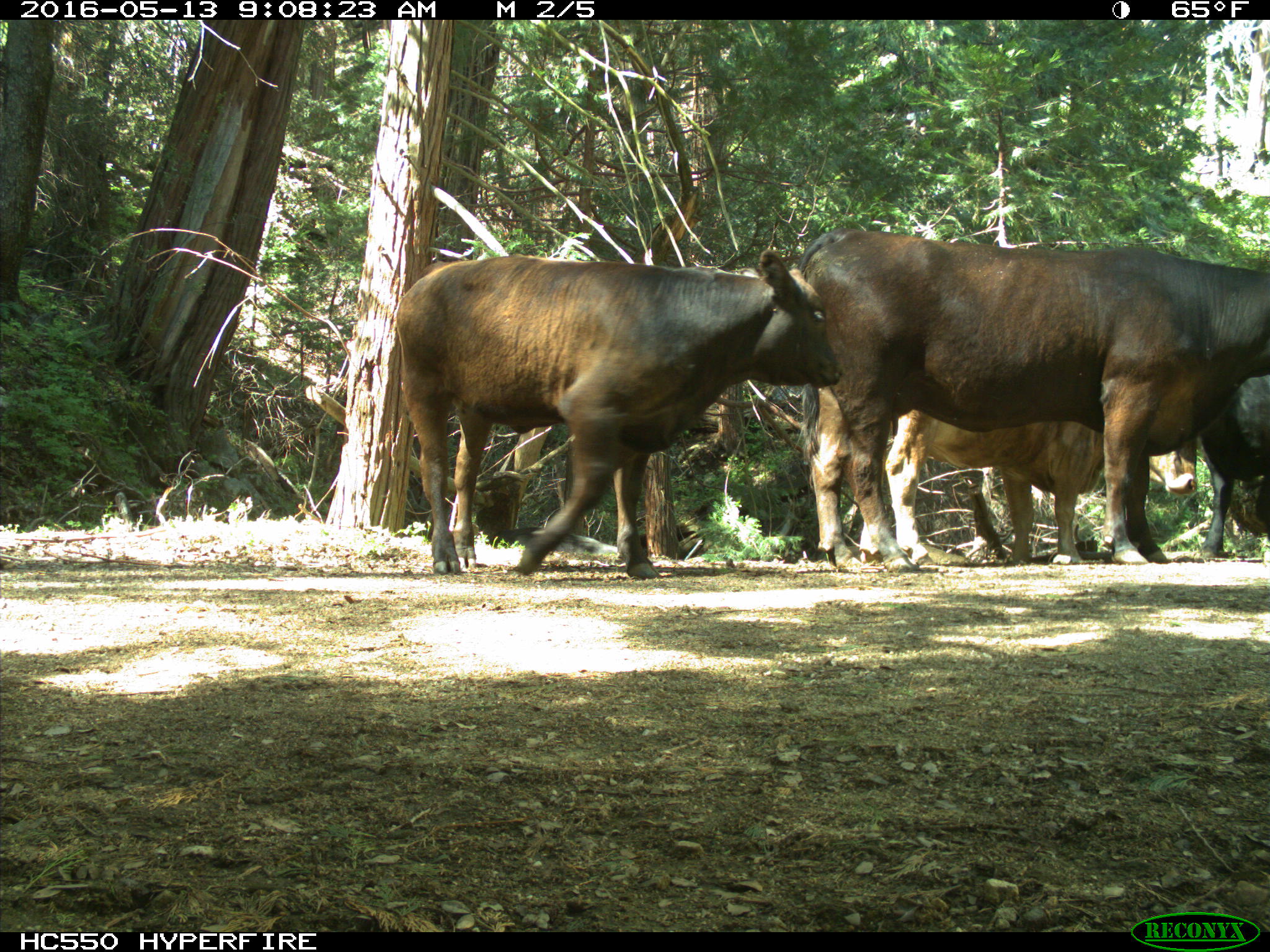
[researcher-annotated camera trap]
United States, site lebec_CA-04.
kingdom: Animalia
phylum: Chordata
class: Mammalia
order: Artiodactyla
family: Bovidae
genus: Bos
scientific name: Bos taurus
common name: domestic cow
Bos taurus (domestic cow).